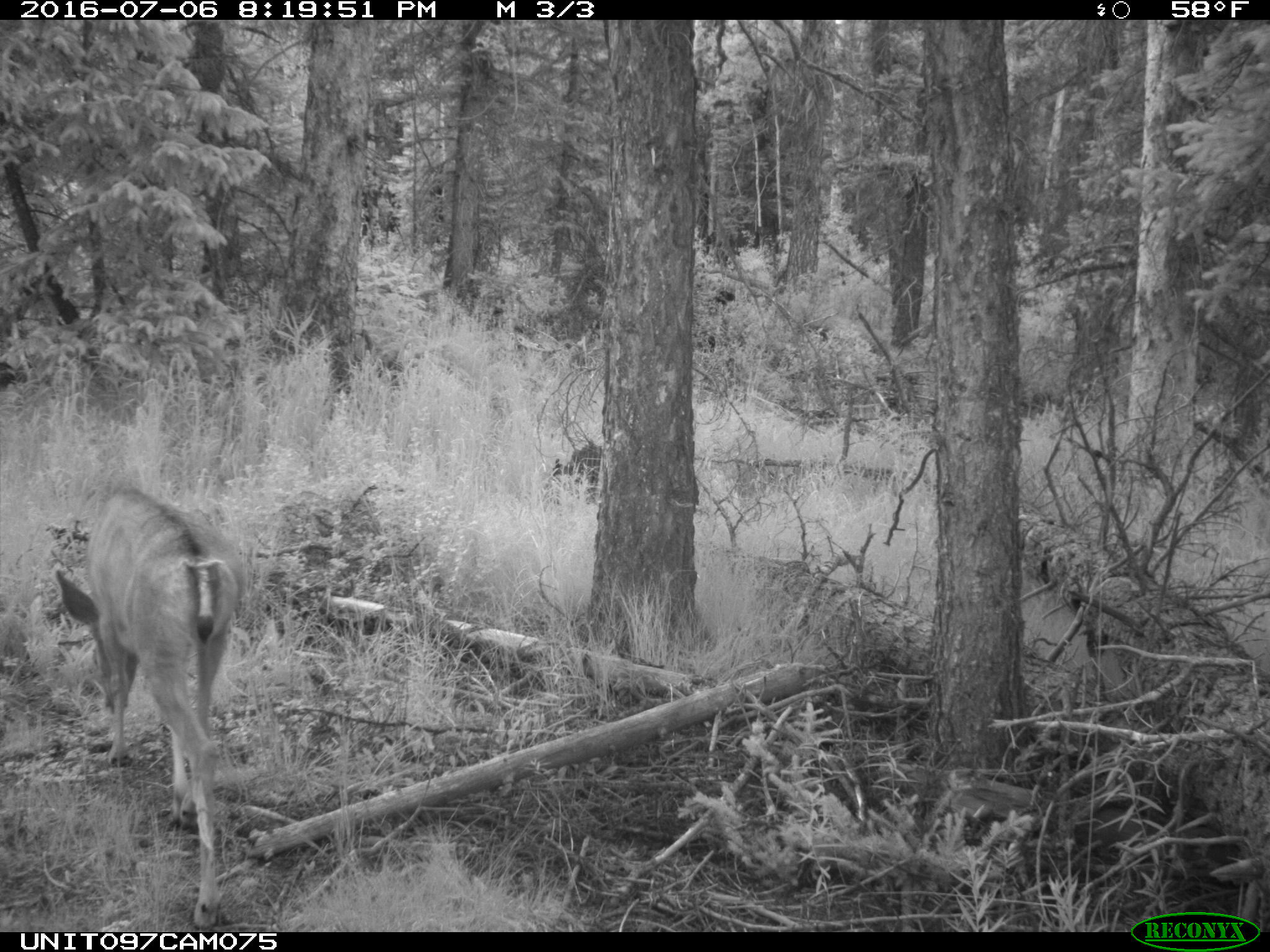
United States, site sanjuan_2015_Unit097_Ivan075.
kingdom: Animalia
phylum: Chordata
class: Mammalia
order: Artiodactyla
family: Cervidae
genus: Odocoileus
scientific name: Odocoileus hemionus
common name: mule deer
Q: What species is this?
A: Odocoileus hemionus (mule deer).